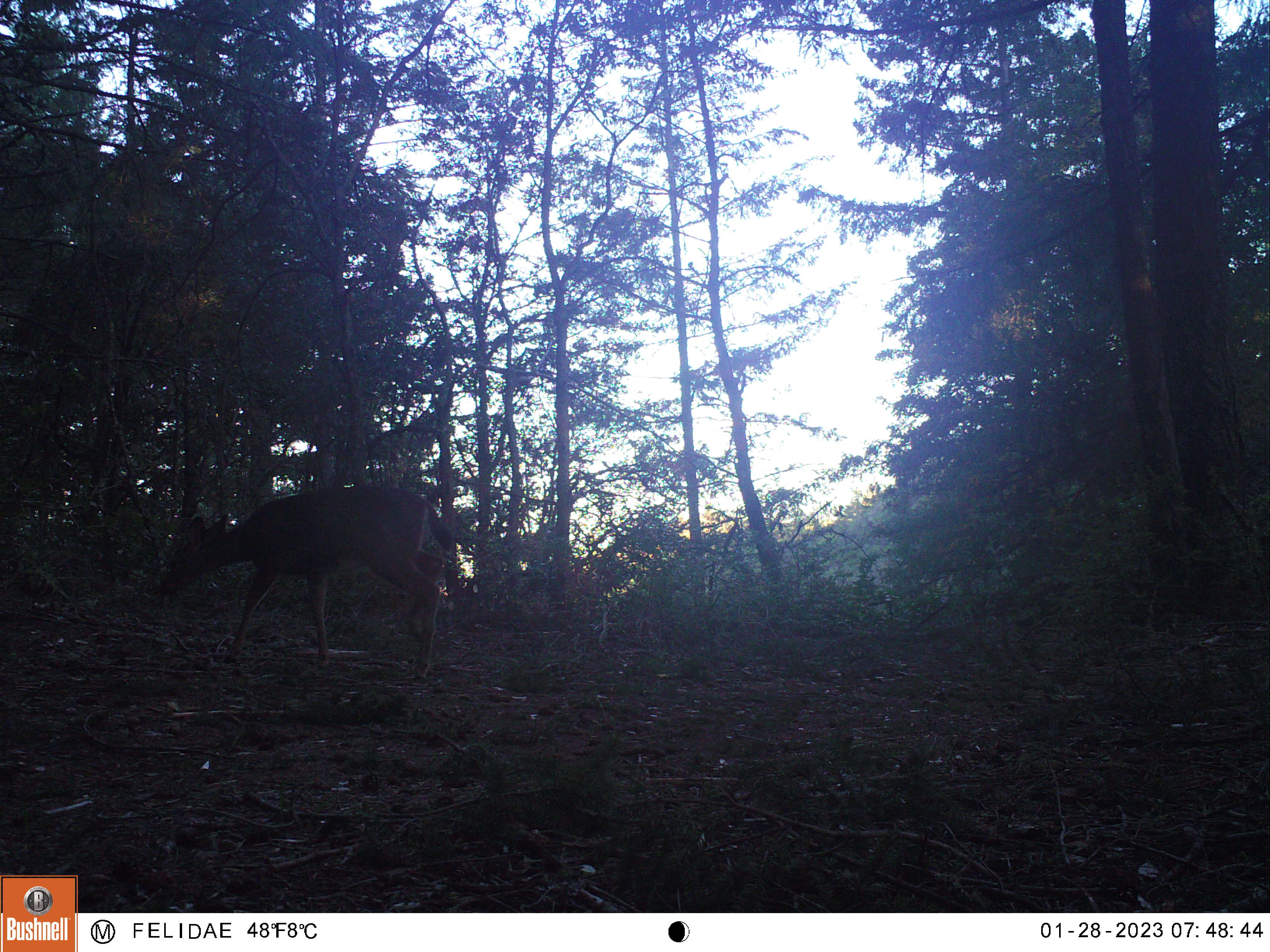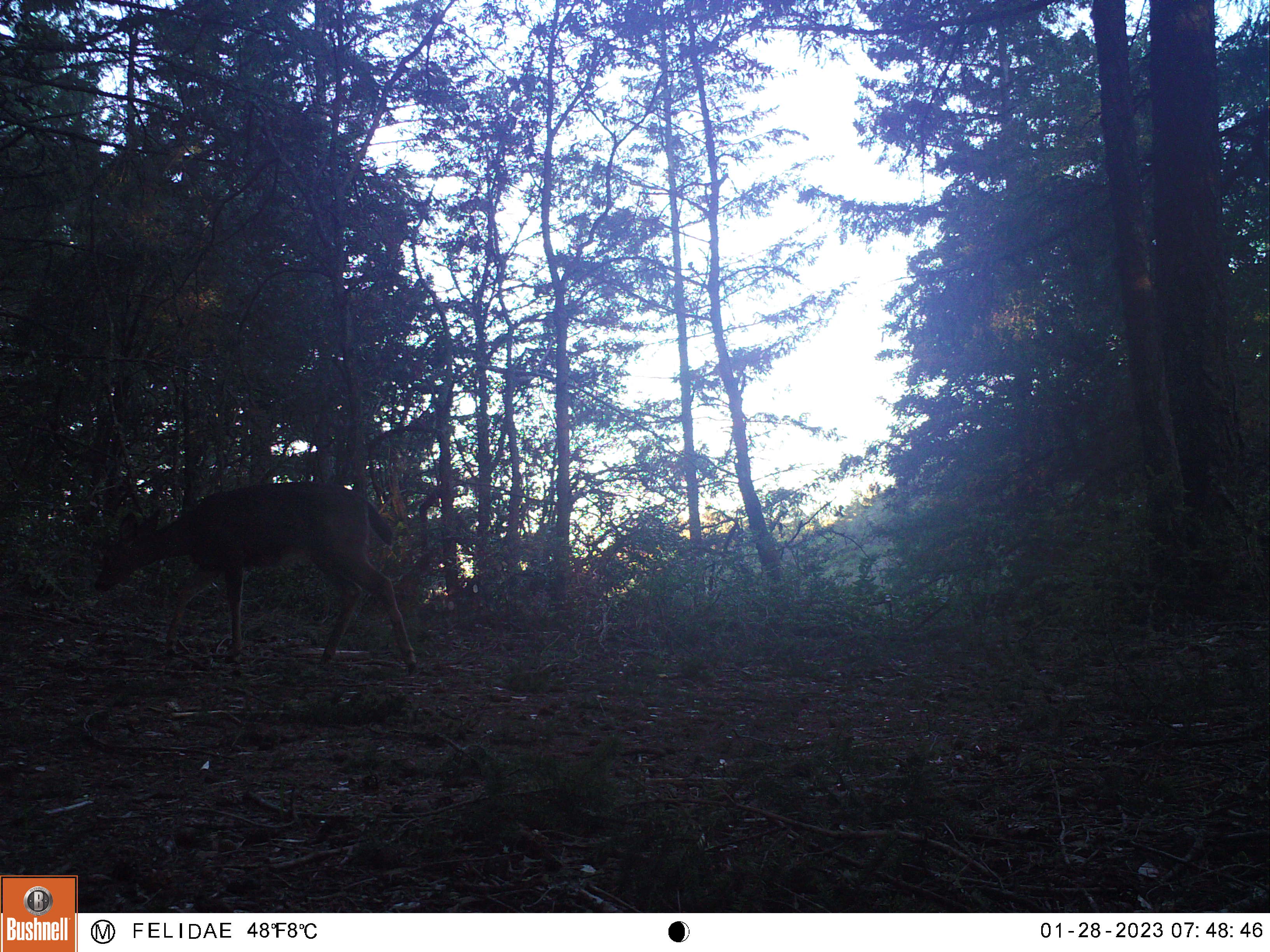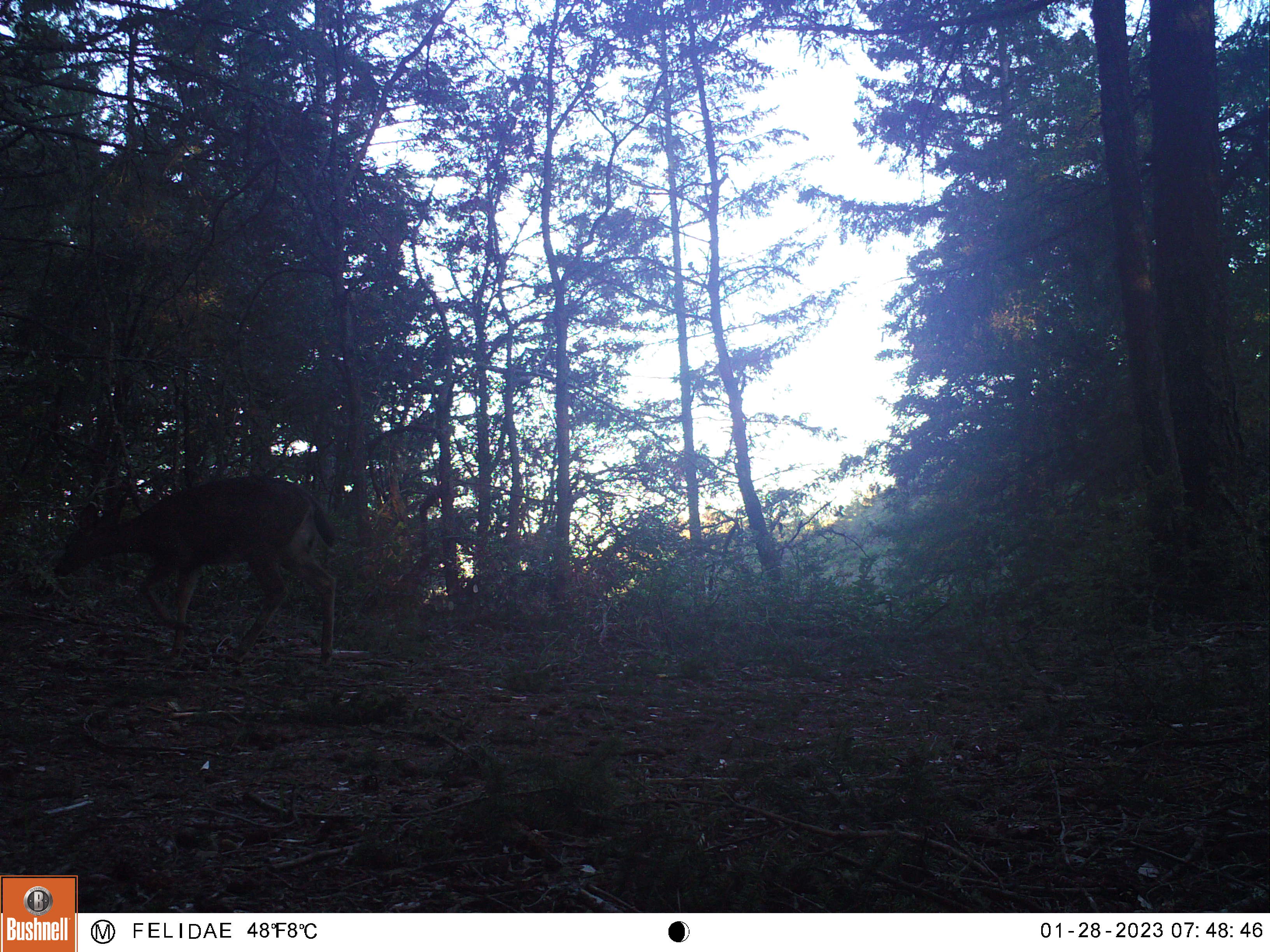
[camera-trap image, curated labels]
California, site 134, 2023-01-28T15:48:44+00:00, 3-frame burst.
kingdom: Animalia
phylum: Chordata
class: Mammalia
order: Artiodactyla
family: Cervidae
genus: Odocoileus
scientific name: Odocoileus hemionus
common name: mule deer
Mule deer (Odocoileus hemionus).